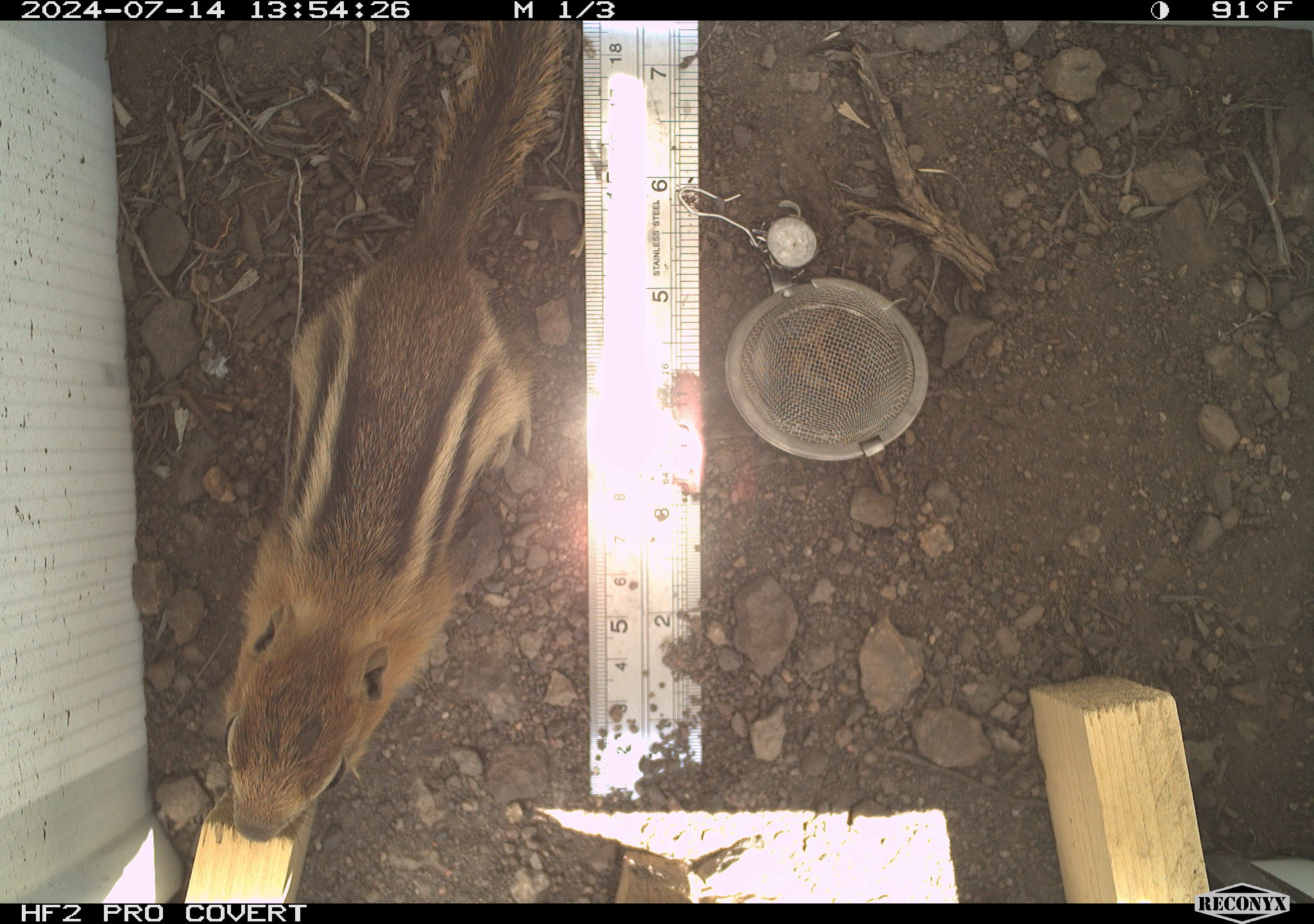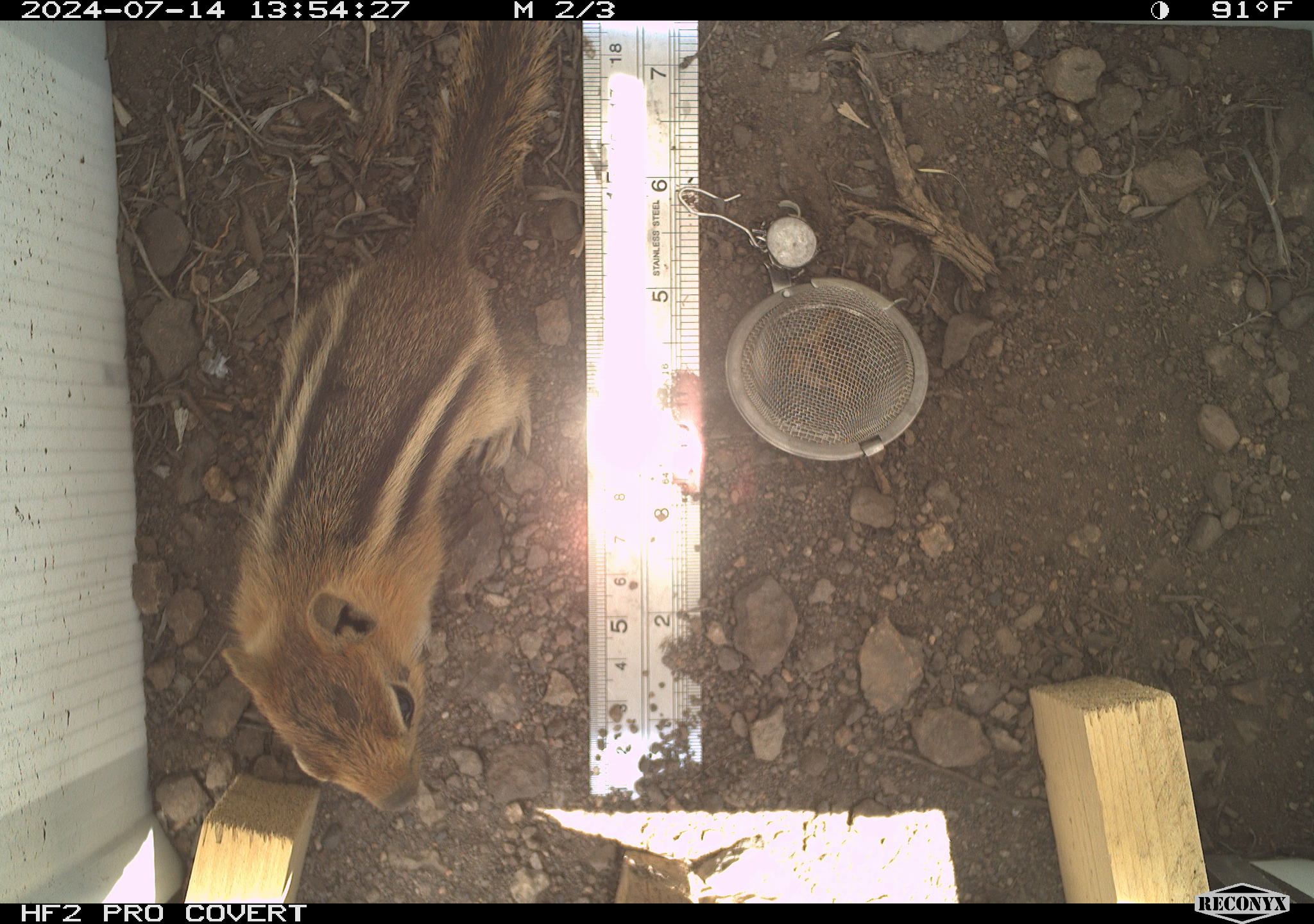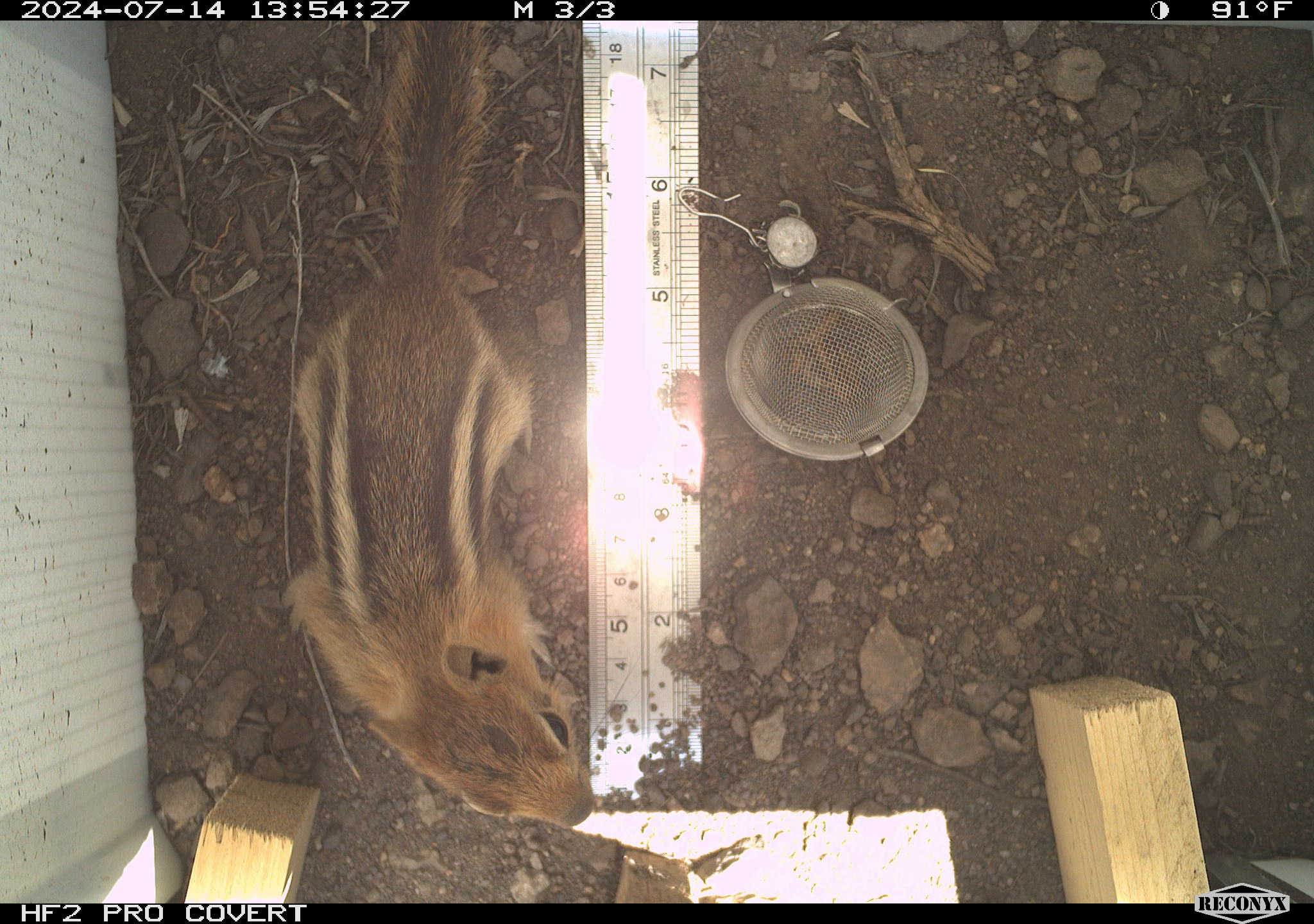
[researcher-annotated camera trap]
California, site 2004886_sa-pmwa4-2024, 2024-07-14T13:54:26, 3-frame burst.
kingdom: Animalia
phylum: Chordata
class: Mammalia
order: Rodentia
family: Sciuridae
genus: Callospermophilus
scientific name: Callospermophilus lateralis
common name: golden mantled ground squirrel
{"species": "golden mantled ground squirrel (Callospermophilus lateralis)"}